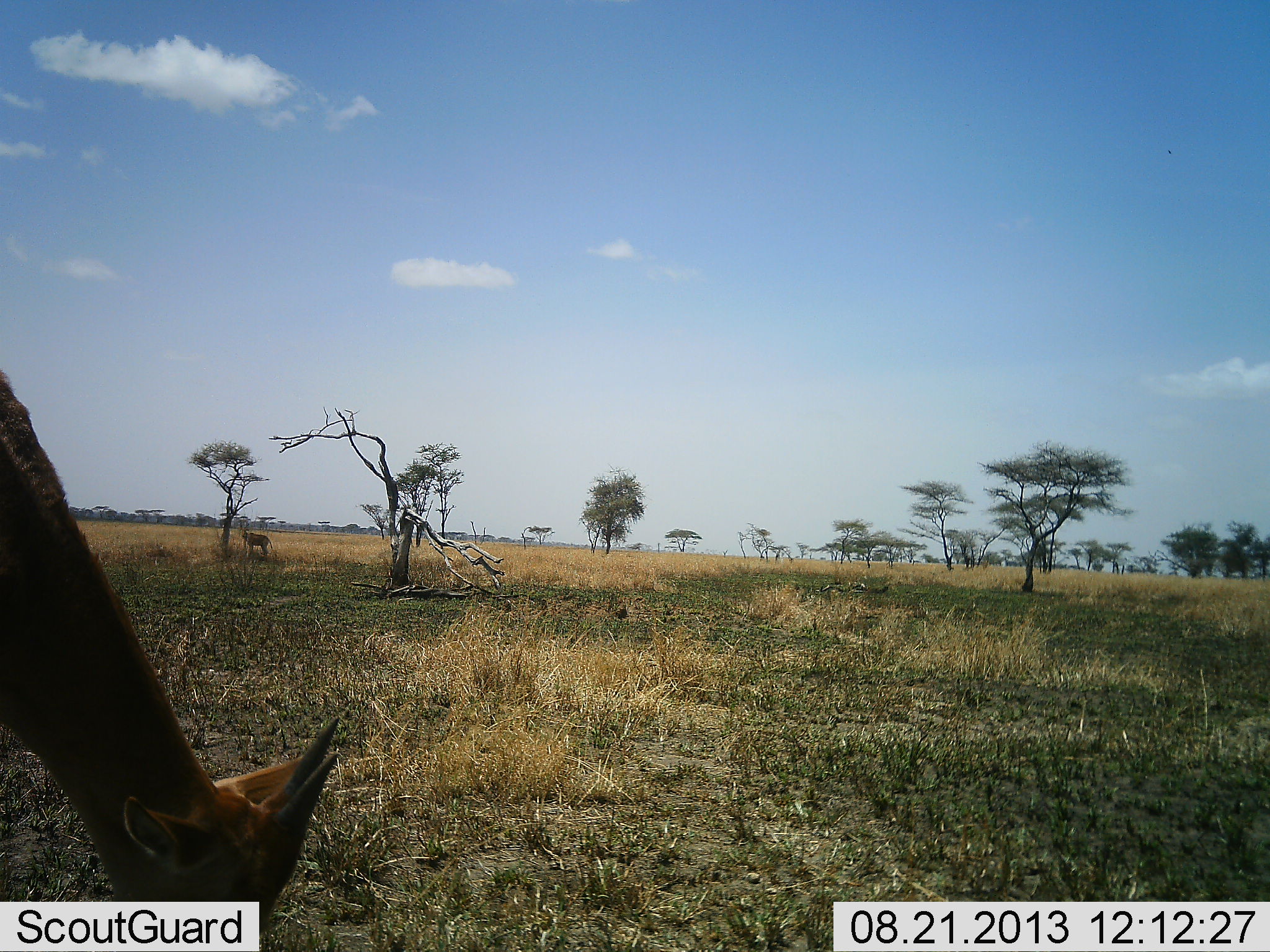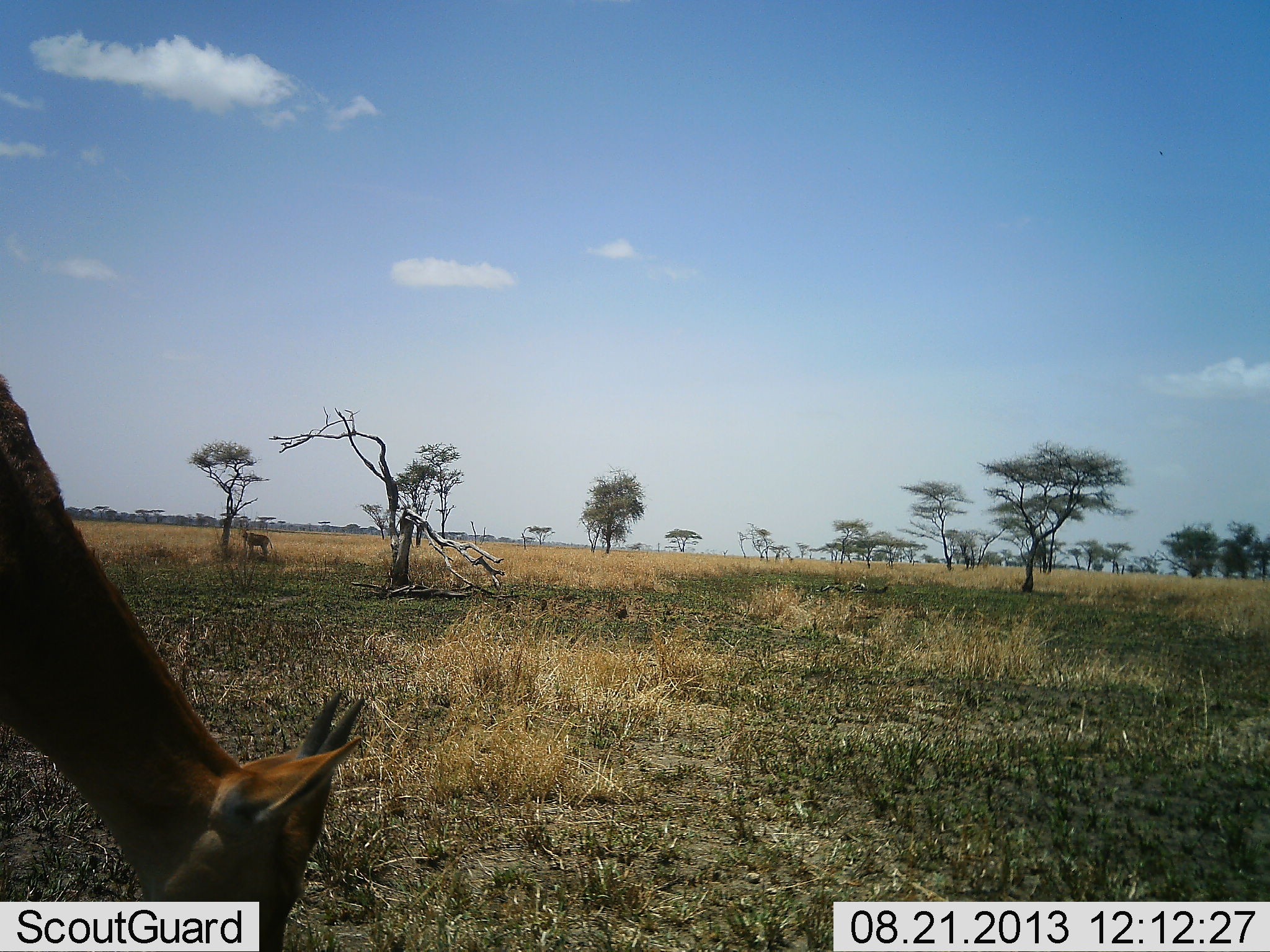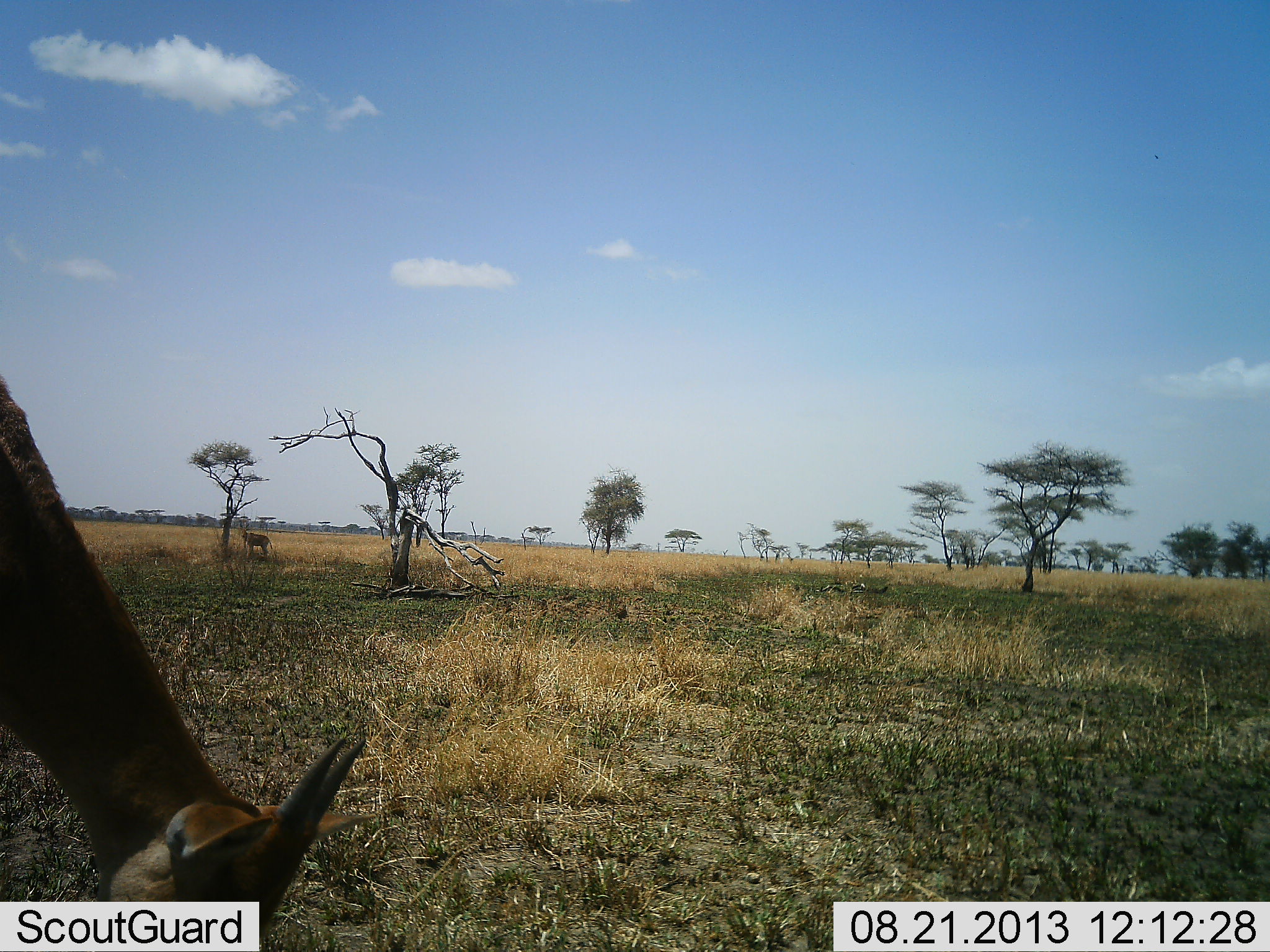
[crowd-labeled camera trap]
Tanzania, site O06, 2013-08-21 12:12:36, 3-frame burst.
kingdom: Animalia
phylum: Chordata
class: Mammalia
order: Artiodactyla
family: Bovidae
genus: Nanger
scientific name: Nanger granti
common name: grant's gazelle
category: gazellegrants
Gazellegrants (grant's gazelle) (Nanger granti), count 2. Behavior (volunteer vote fractions): standing 50%, resting 0%, moving 10%, interacting 0%. Young present (vote fraction): 0%. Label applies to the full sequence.